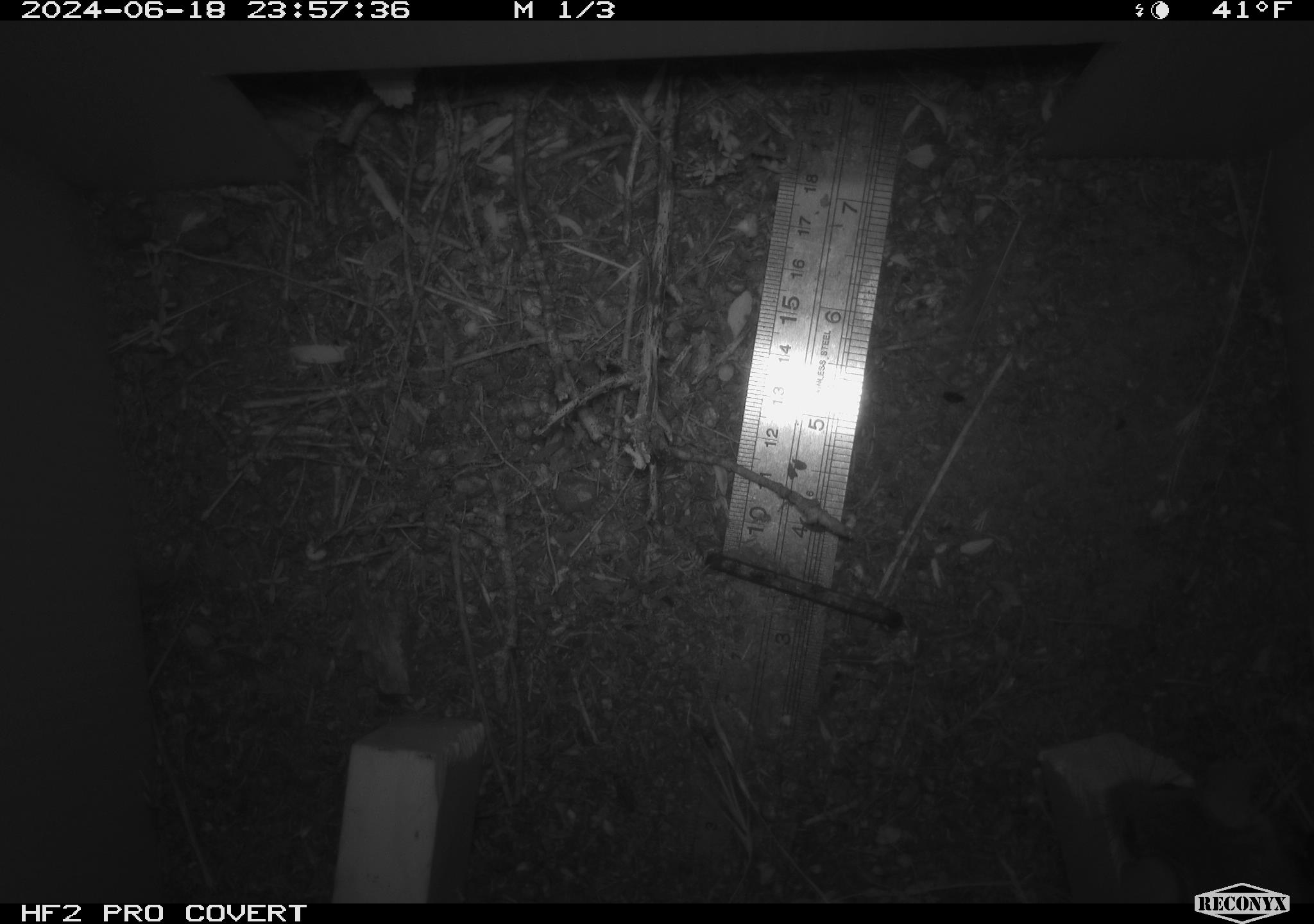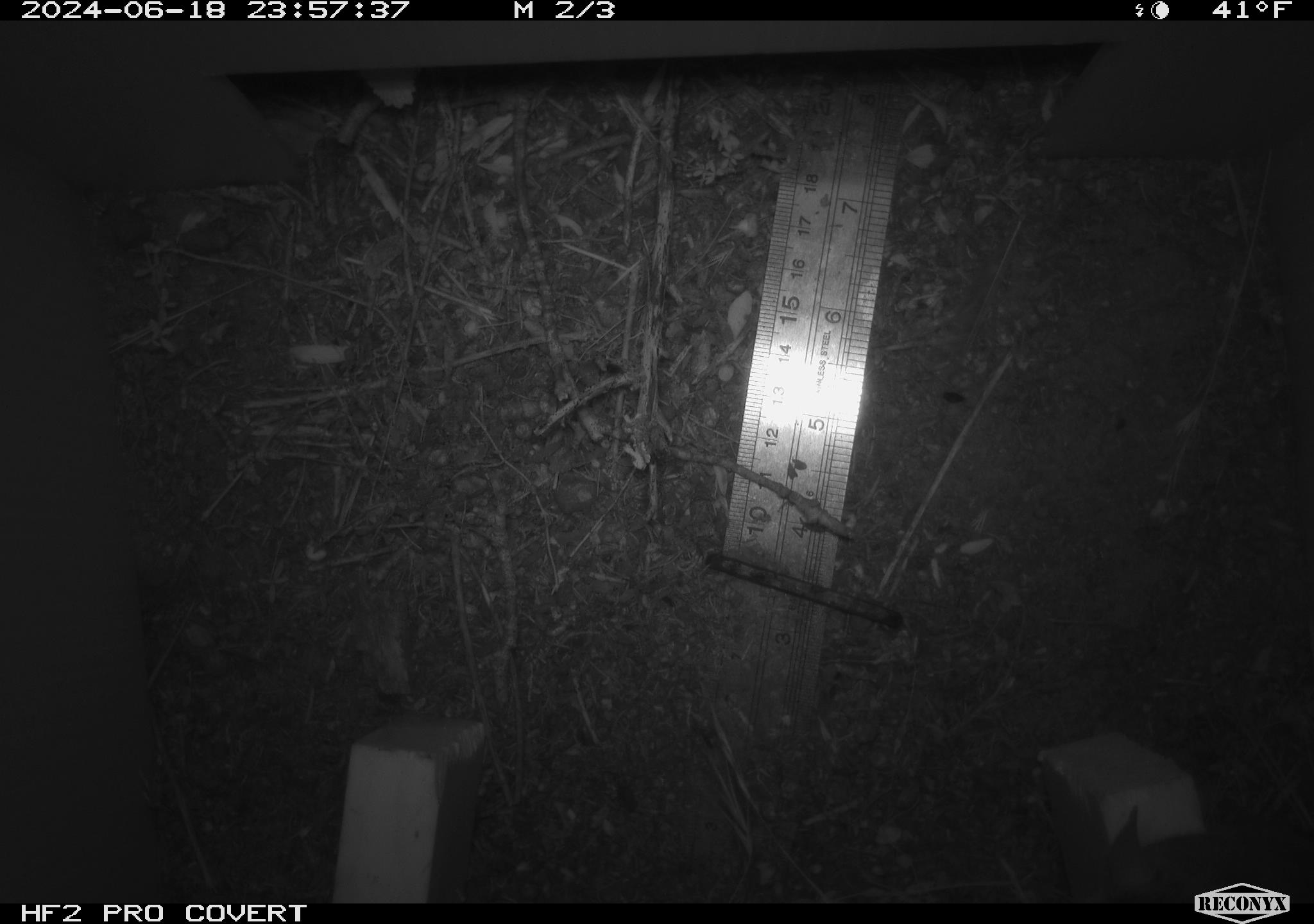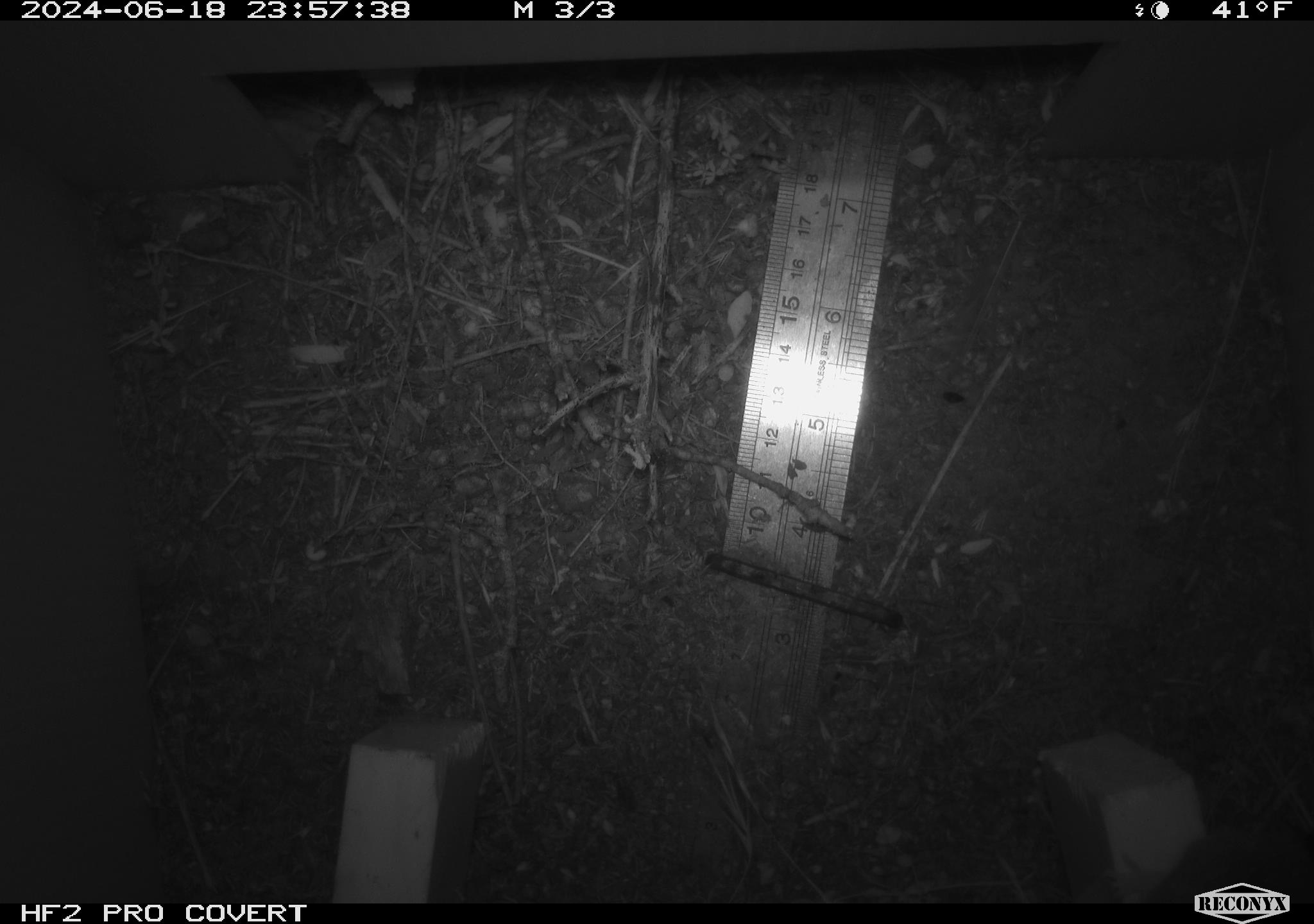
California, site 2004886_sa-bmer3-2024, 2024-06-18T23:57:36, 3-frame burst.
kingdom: Animalia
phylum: Chordata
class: Mammalia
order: Rodentia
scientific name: Rodentia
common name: mouse species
Mouse species (Rodentia).